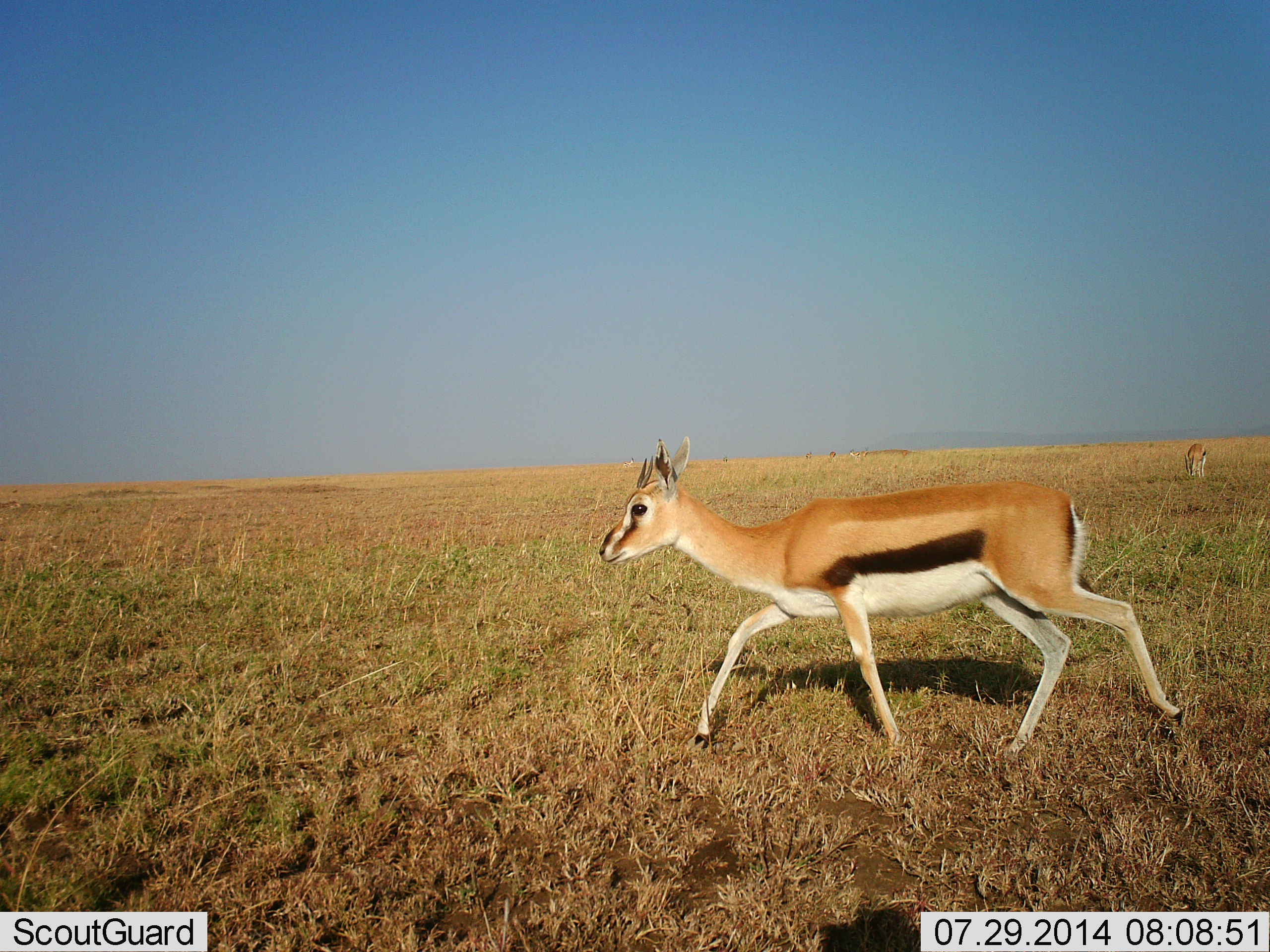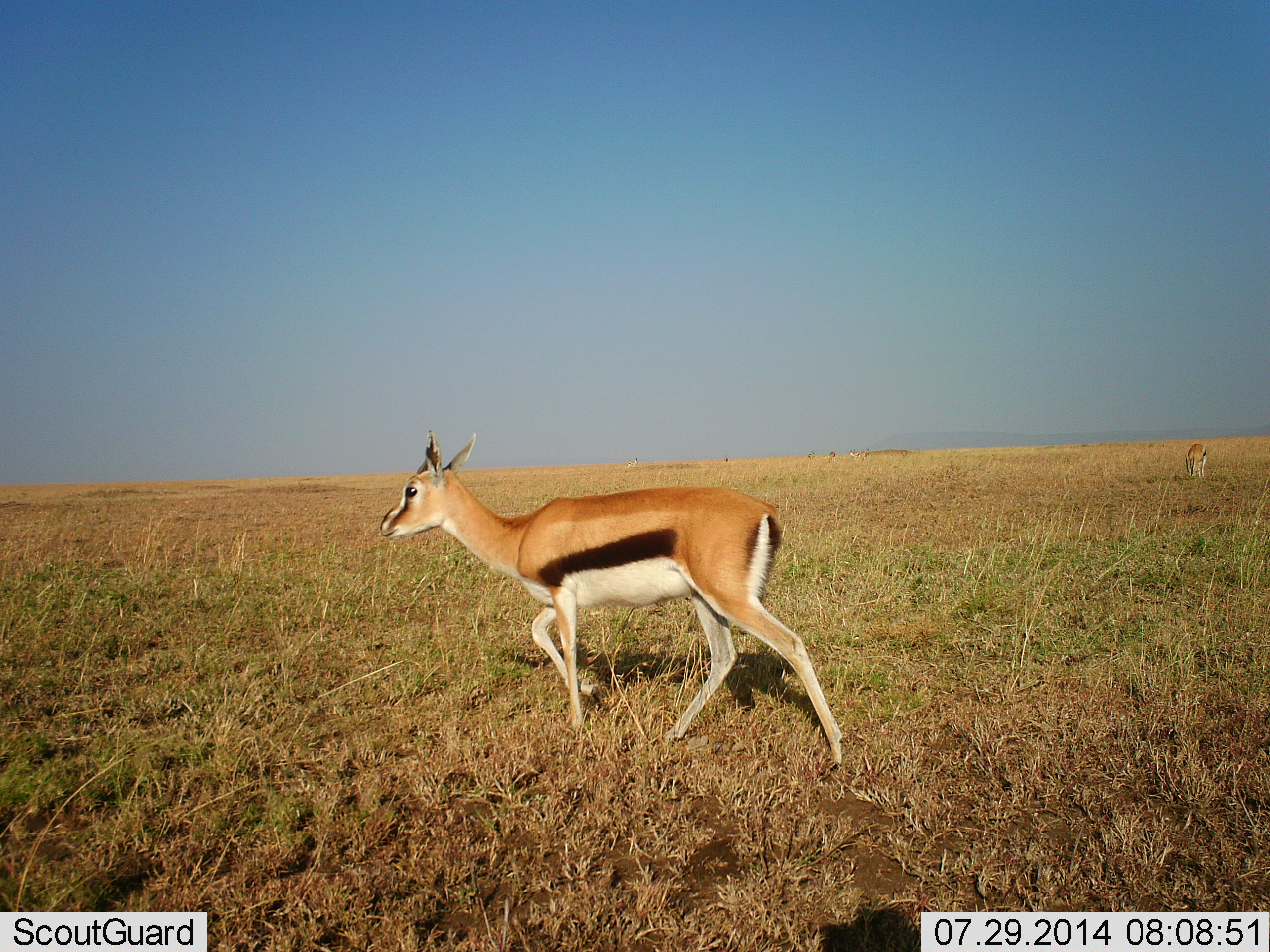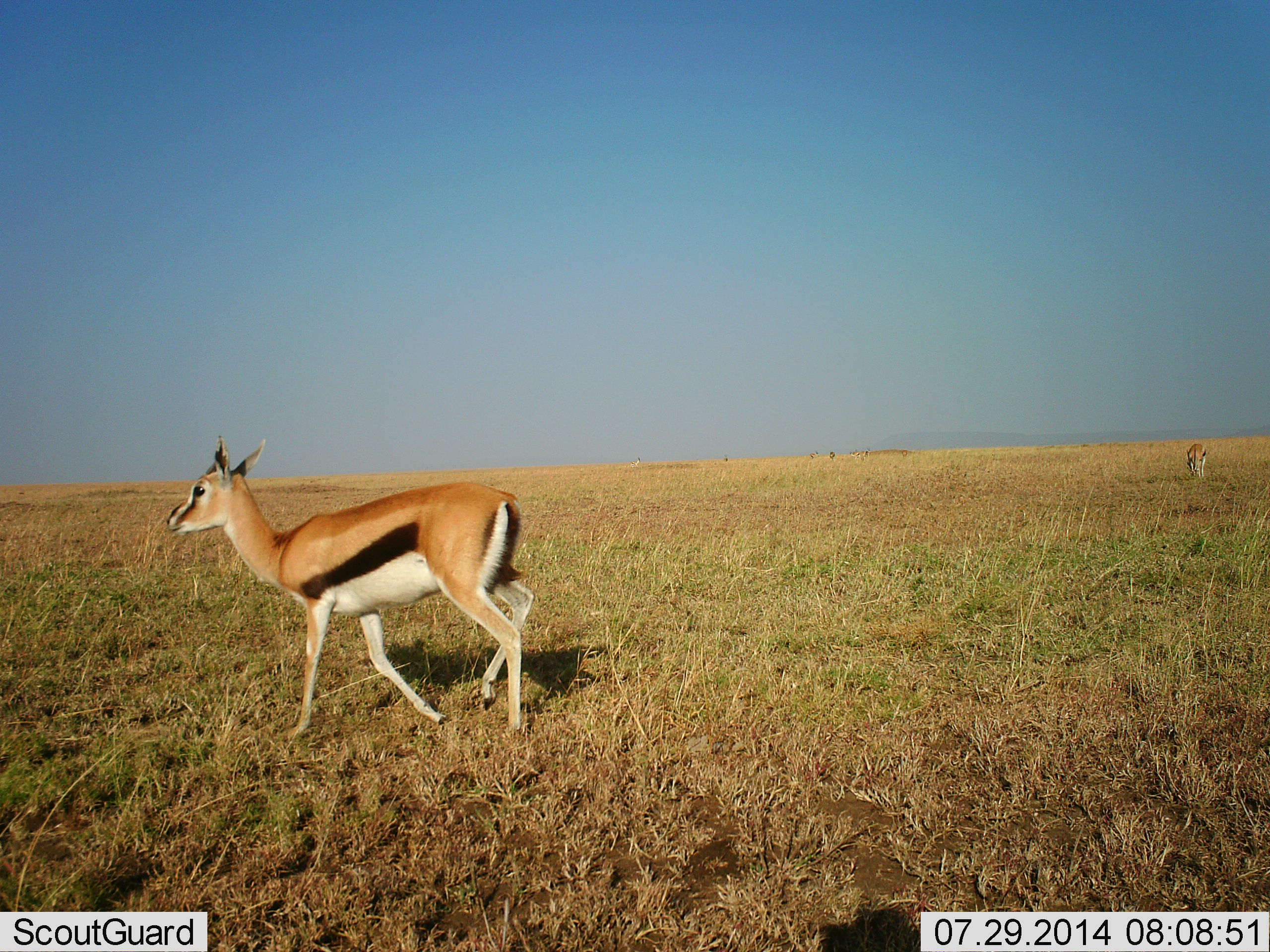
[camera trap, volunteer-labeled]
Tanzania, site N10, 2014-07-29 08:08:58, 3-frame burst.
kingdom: Animalia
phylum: Chordata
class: Mammalia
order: Artiodactyla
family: Bovidae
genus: Eudorcas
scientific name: Eudorcas thomsonii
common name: thomson's gazelle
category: gazellethomsons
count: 2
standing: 40%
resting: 0%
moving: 90%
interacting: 0%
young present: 0%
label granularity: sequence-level